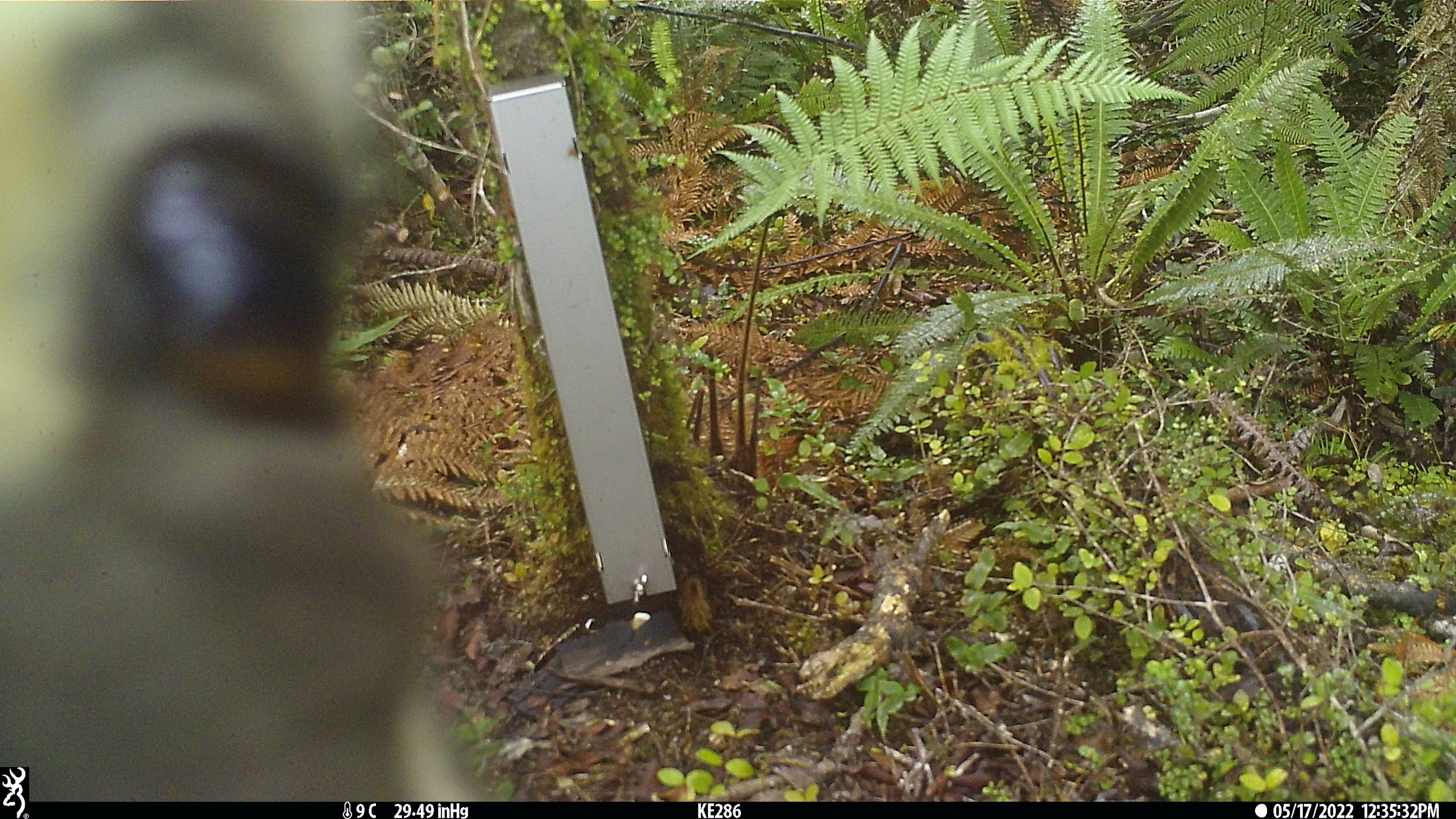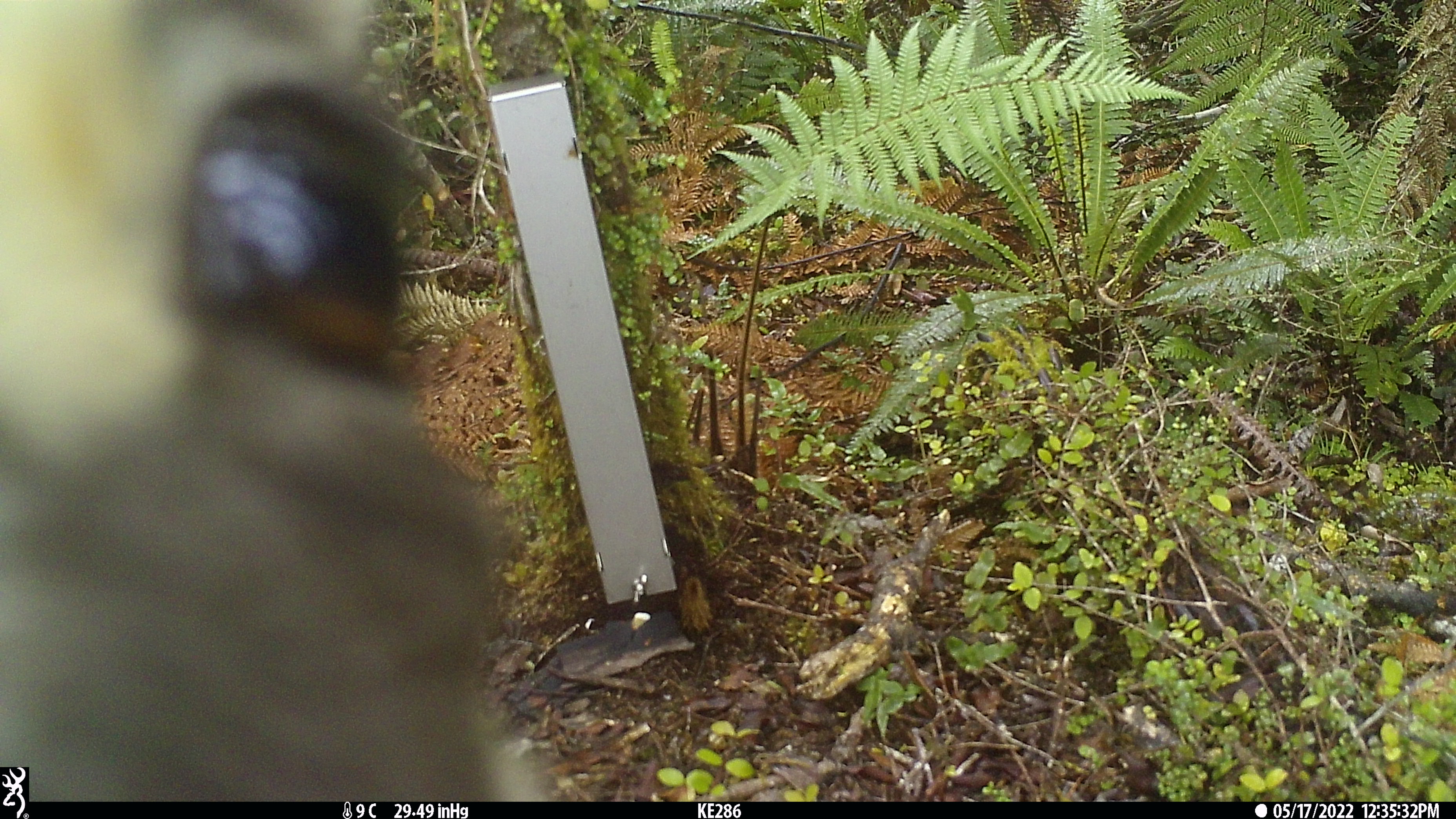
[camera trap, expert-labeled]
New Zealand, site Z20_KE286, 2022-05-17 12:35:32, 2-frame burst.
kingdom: Animalia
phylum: Chordata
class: Mammalia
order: Artiodactyla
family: Bovidae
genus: Rupicapra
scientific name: Rupicapra rupicapra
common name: alpine chamois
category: chamois